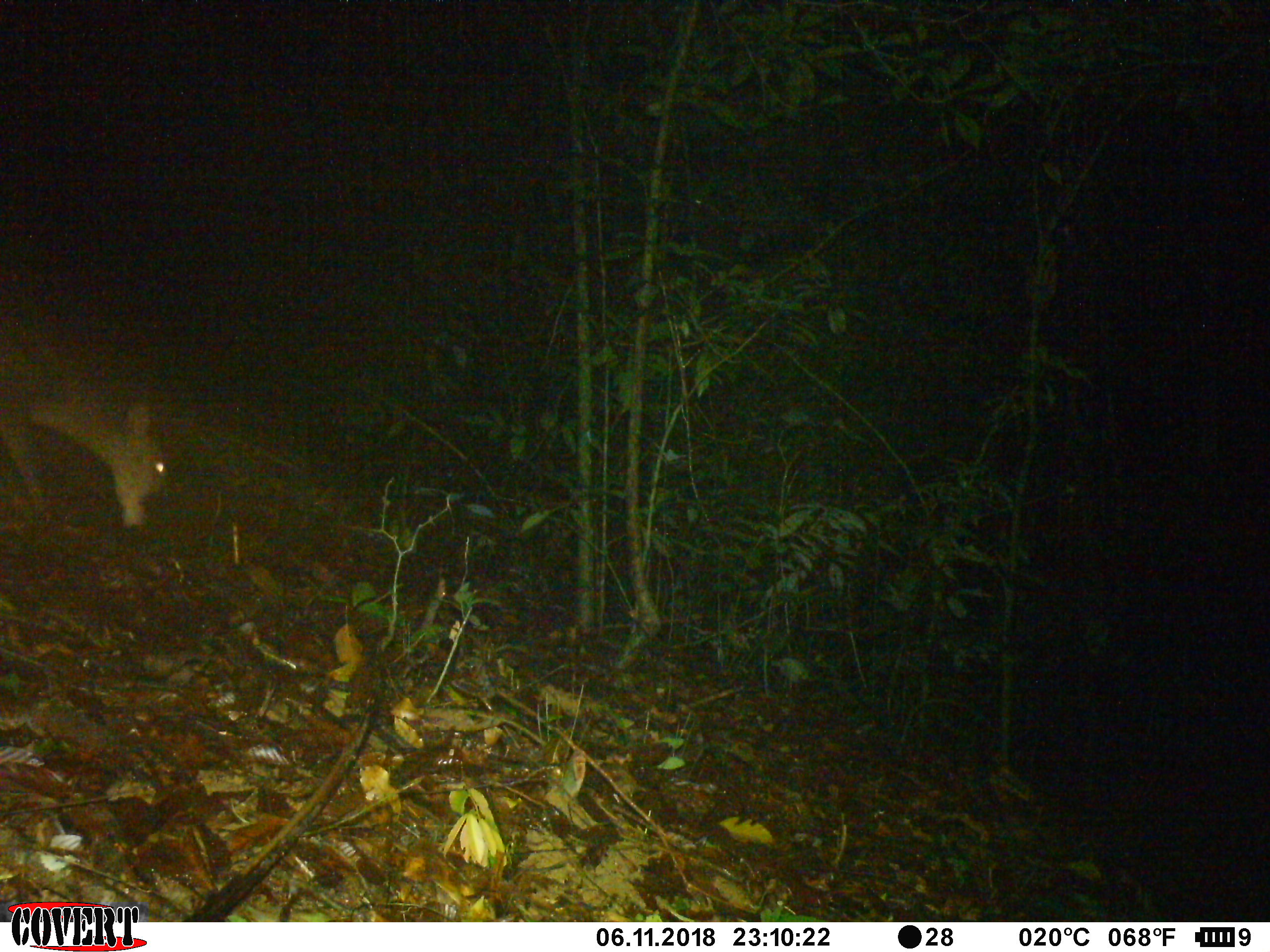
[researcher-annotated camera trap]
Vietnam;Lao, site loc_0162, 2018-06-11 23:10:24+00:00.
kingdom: Animalia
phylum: Chordata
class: Mammalia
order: Artiodactyla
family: Cervidae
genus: Muntiacus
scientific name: Muntiacus vuquangensis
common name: large-antlered muntjac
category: large antlered muntjac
Large antlered muntjac (large-antlered muntjac) (Muntiacus vuquangensis). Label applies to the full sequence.